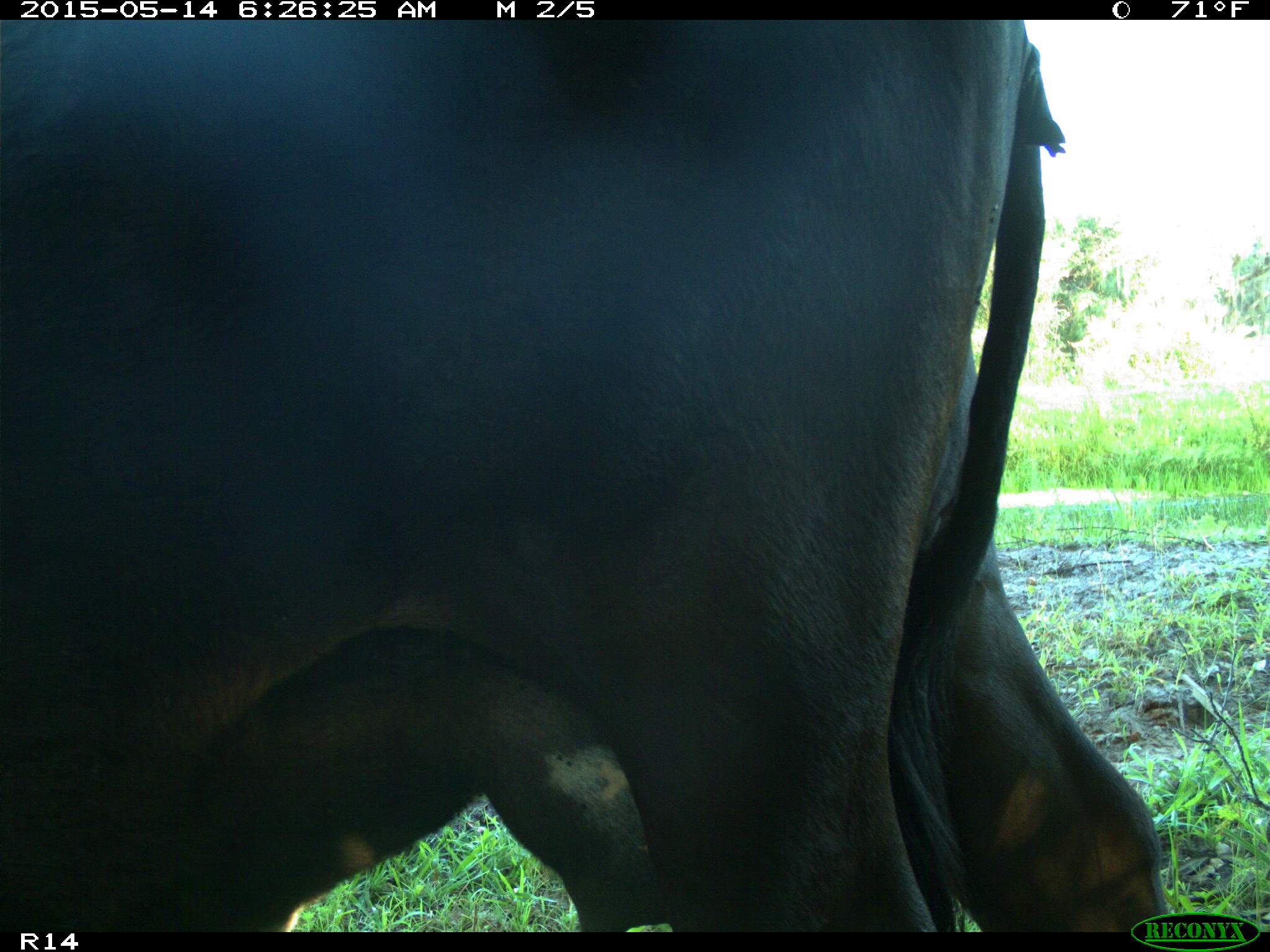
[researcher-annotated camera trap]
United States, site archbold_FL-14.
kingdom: Animalia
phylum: Chordata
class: Mammalia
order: Artiodactyla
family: Bovidae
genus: Bos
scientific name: Bos taurus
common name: domestic cow